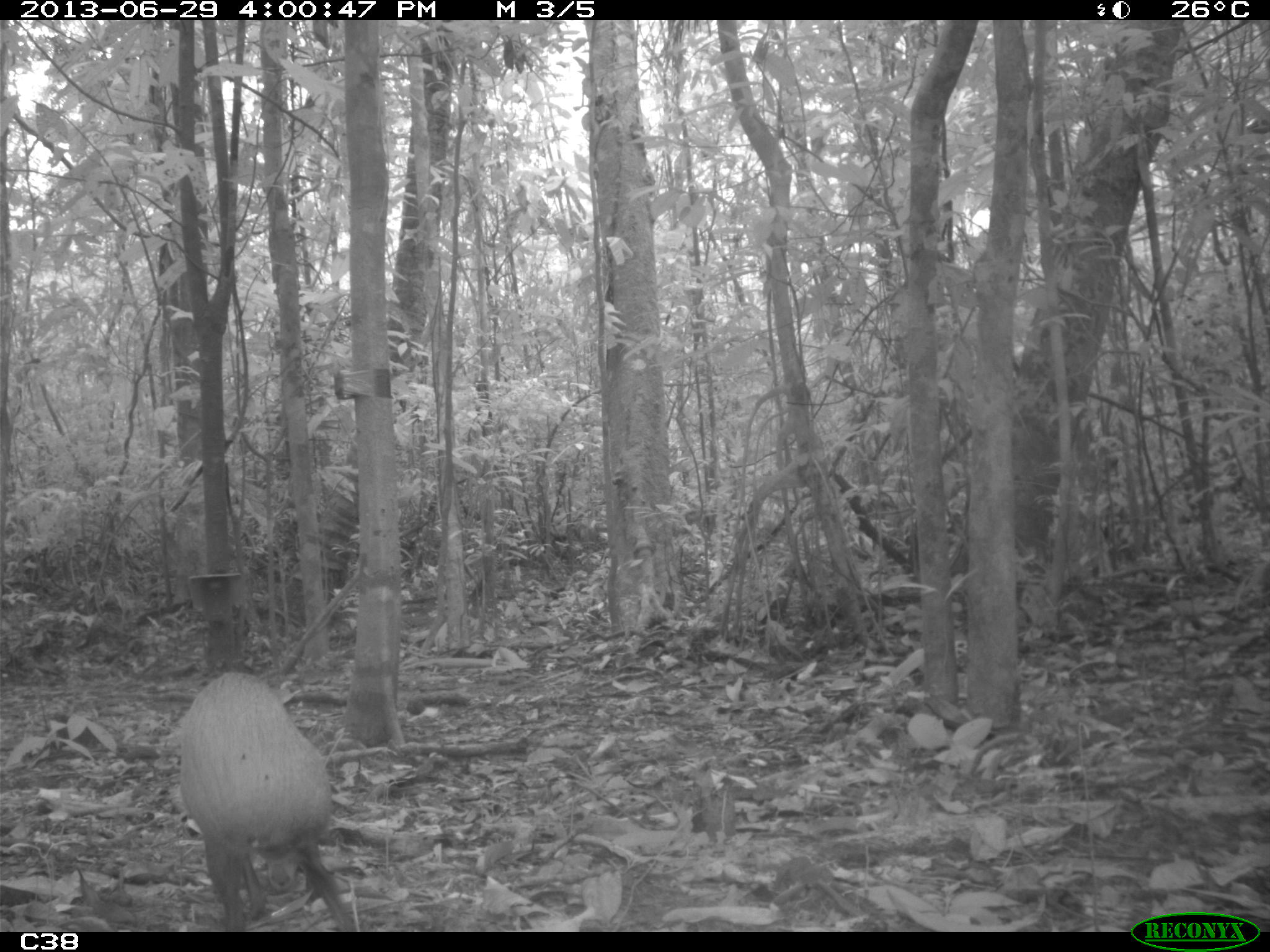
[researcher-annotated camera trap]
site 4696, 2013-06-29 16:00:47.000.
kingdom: Animalia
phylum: Chordata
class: Mammalia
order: Rodentia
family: Dasyproctidae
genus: Dasyprocta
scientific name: Dasyprocta leporina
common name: red-rumped agouti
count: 1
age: adult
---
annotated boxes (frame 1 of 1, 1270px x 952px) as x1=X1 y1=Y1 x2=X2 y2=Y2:
dasyprocta leporina: x1=175 y1=669 x2=357 y2=932